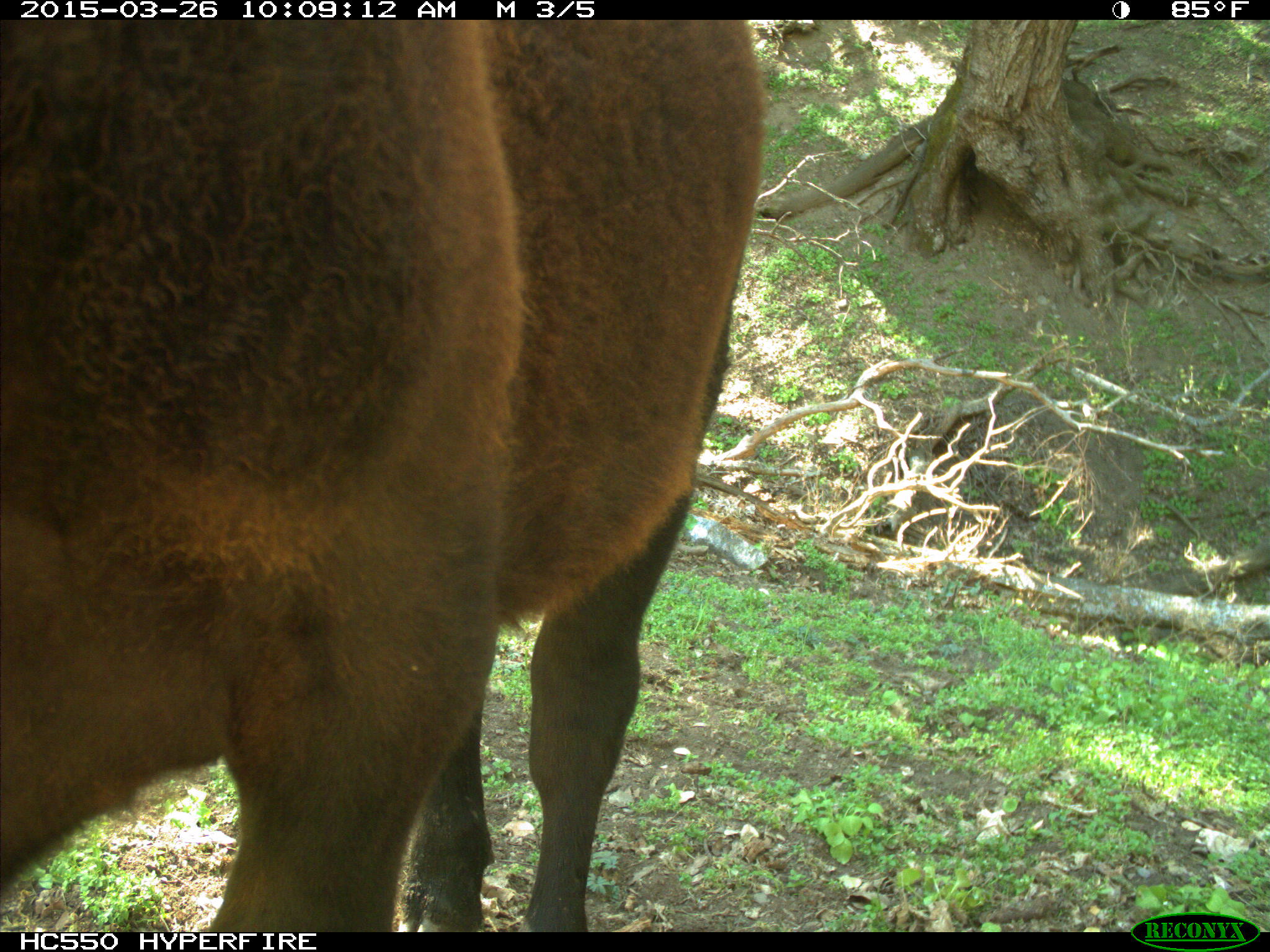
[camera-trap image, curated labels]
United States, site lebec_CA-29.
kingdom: Animalia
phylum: Chordata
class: Mammalia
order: Artiodactyla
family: Bovidae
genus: Bos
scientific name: Bos taurus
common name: domestic cow